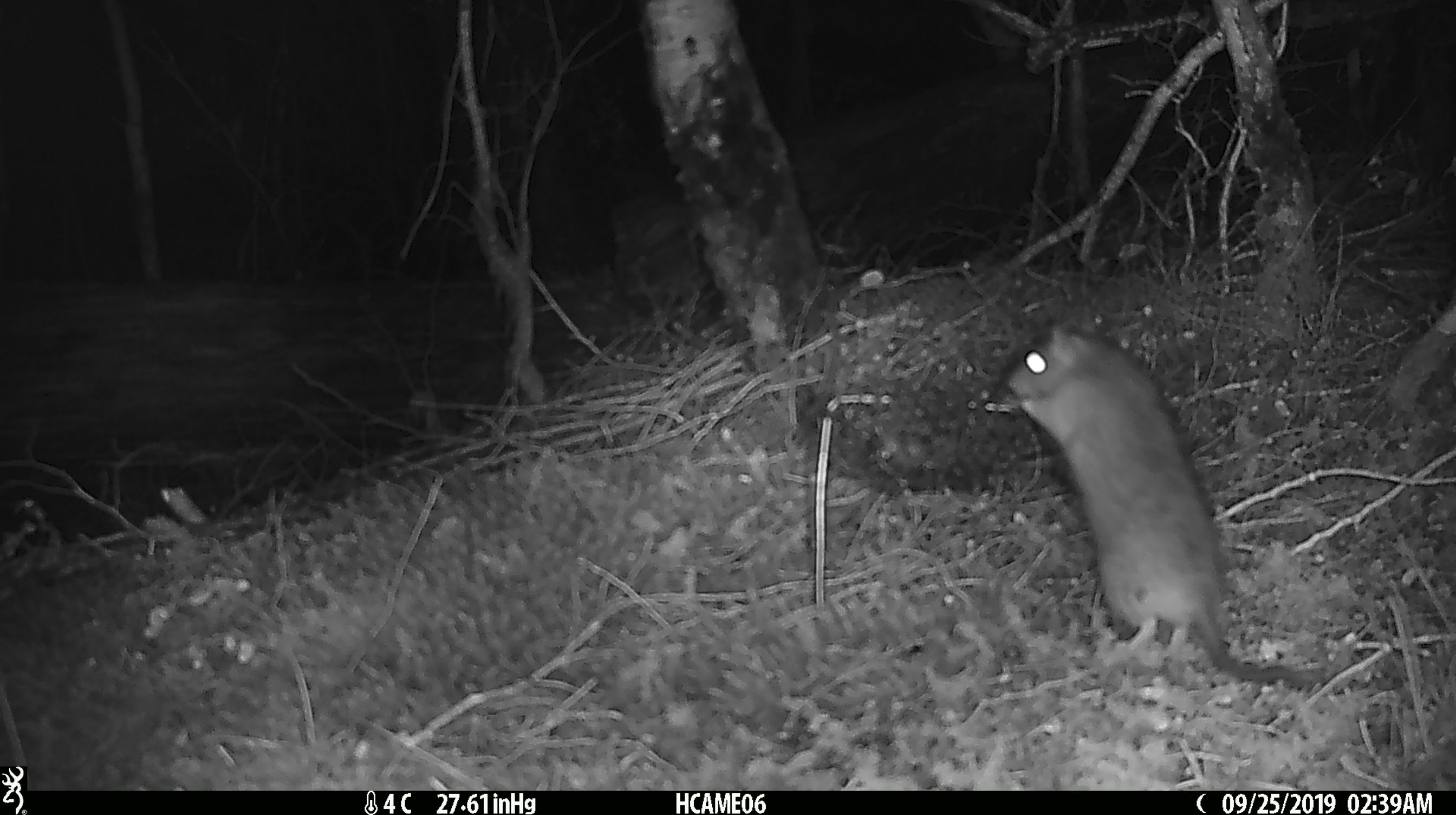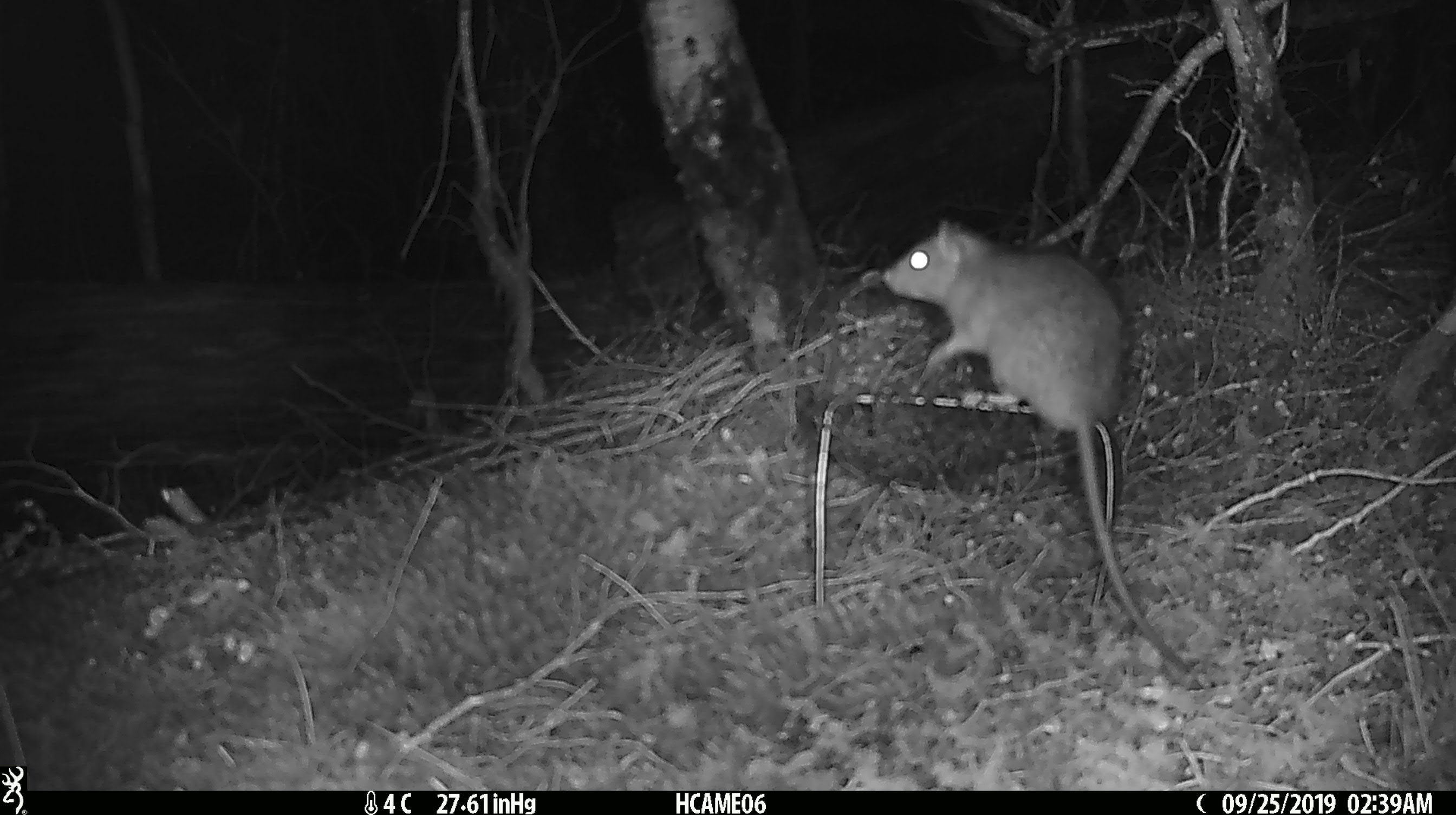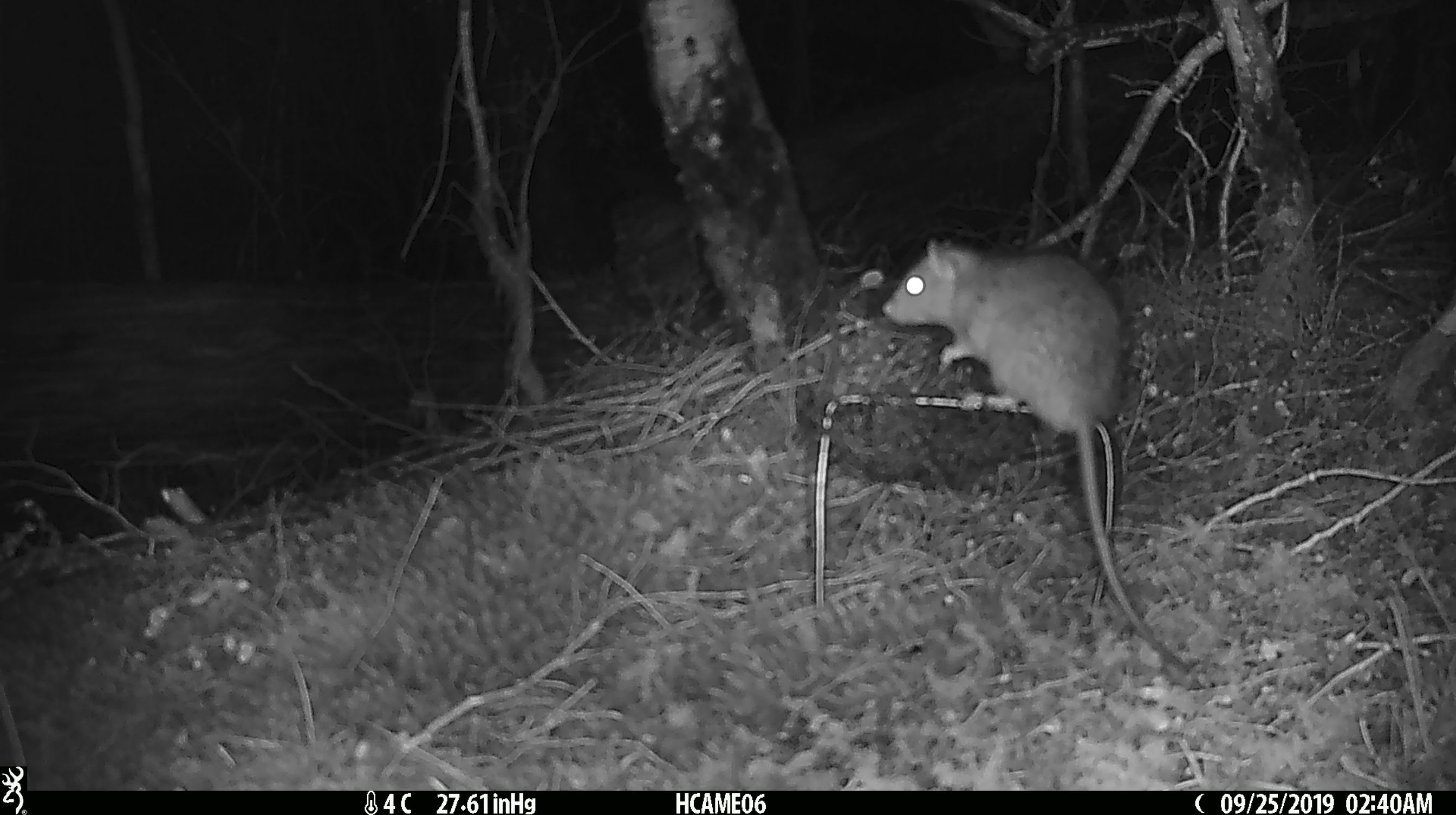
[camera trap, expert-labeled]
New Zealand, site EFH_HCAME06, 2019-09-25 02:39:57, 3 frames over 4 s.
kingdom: Animalia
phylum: Chordata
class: Mammalia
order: Rodentia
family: Muridae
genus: Rattus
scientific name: Rattus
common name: rat